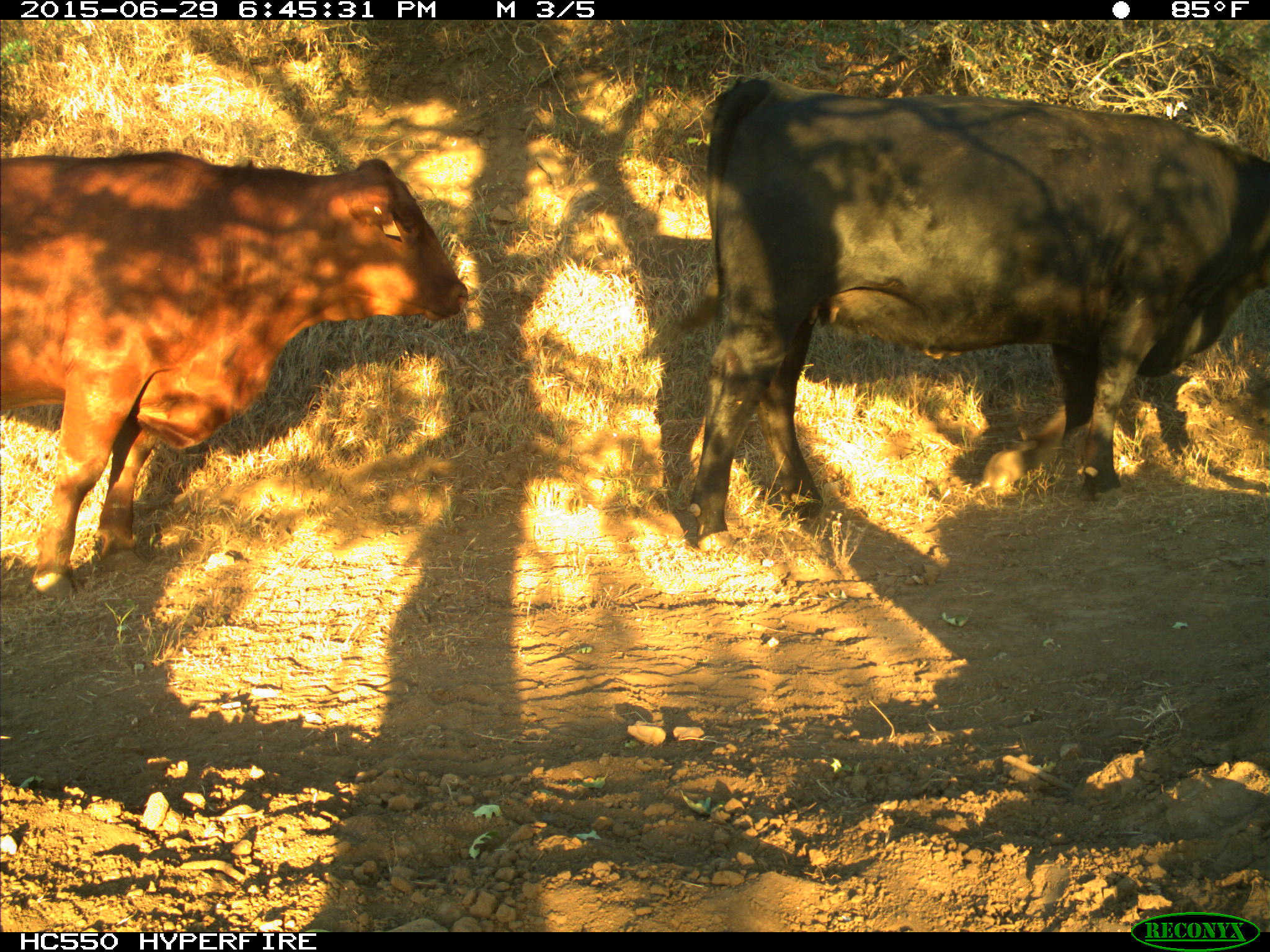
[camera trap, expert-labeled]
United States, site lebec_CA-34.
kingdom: Animalia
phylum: Chordata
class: Mammalia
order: Artiodactyla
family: Bovidae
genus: Bos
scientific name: Bos taurus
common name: domestic cow